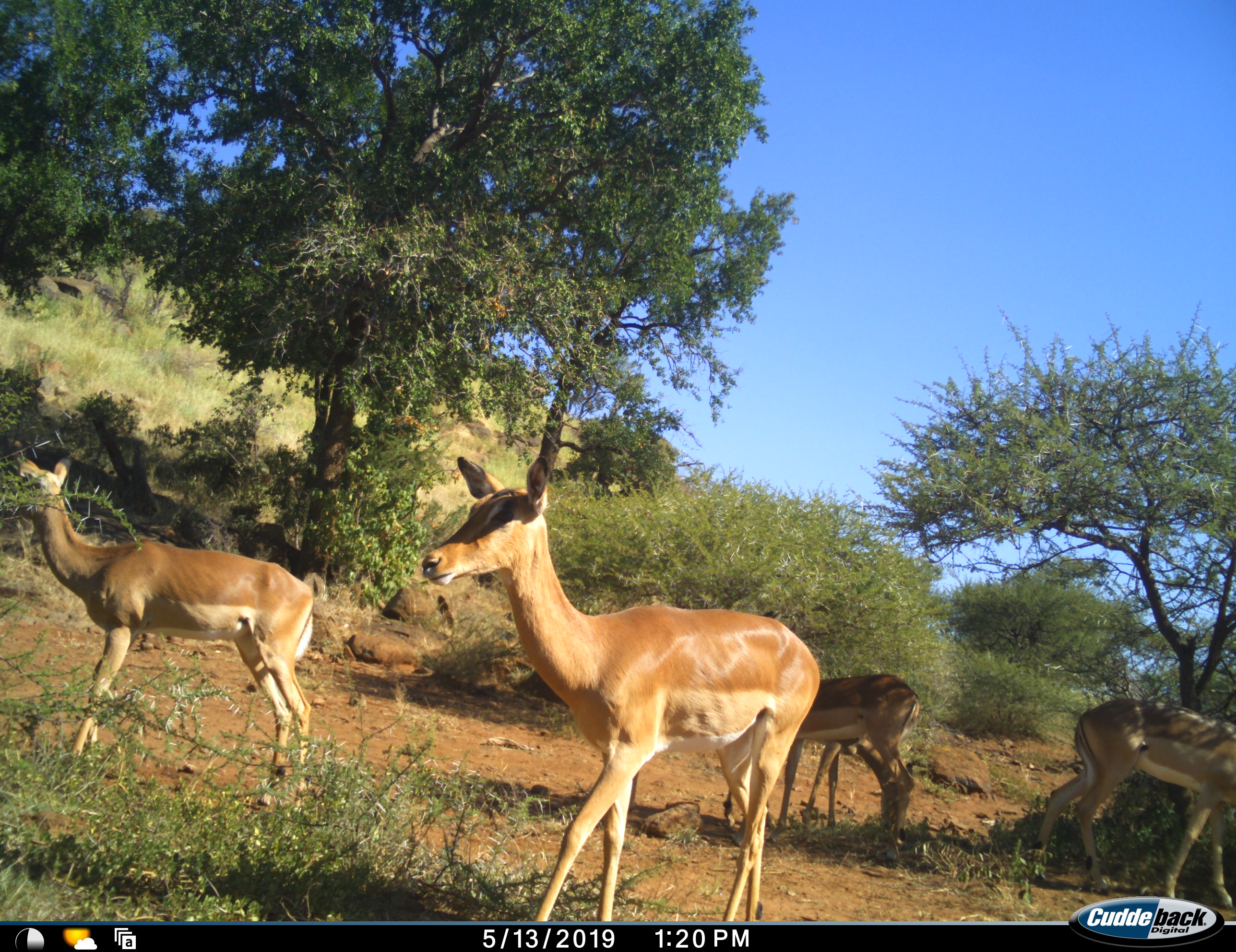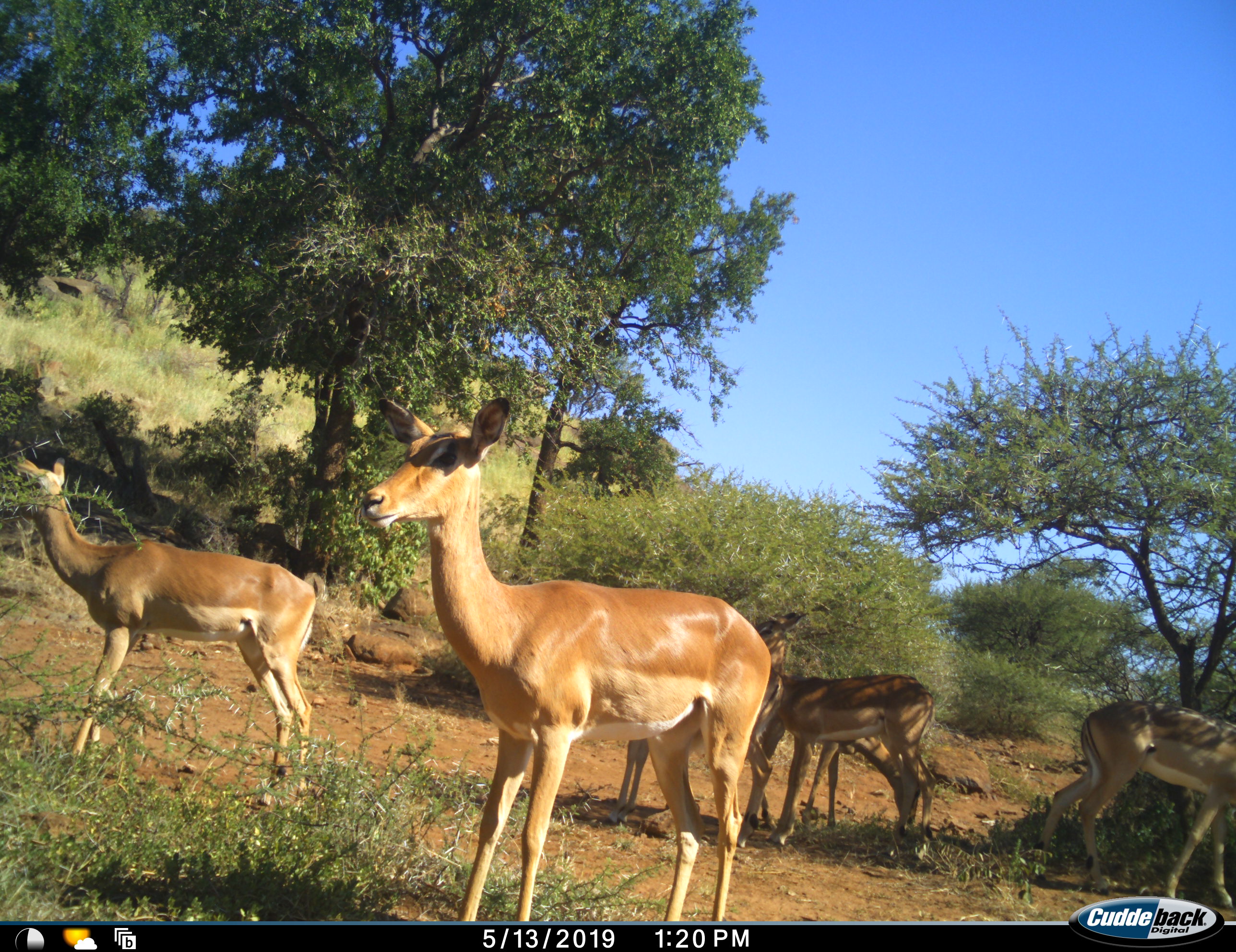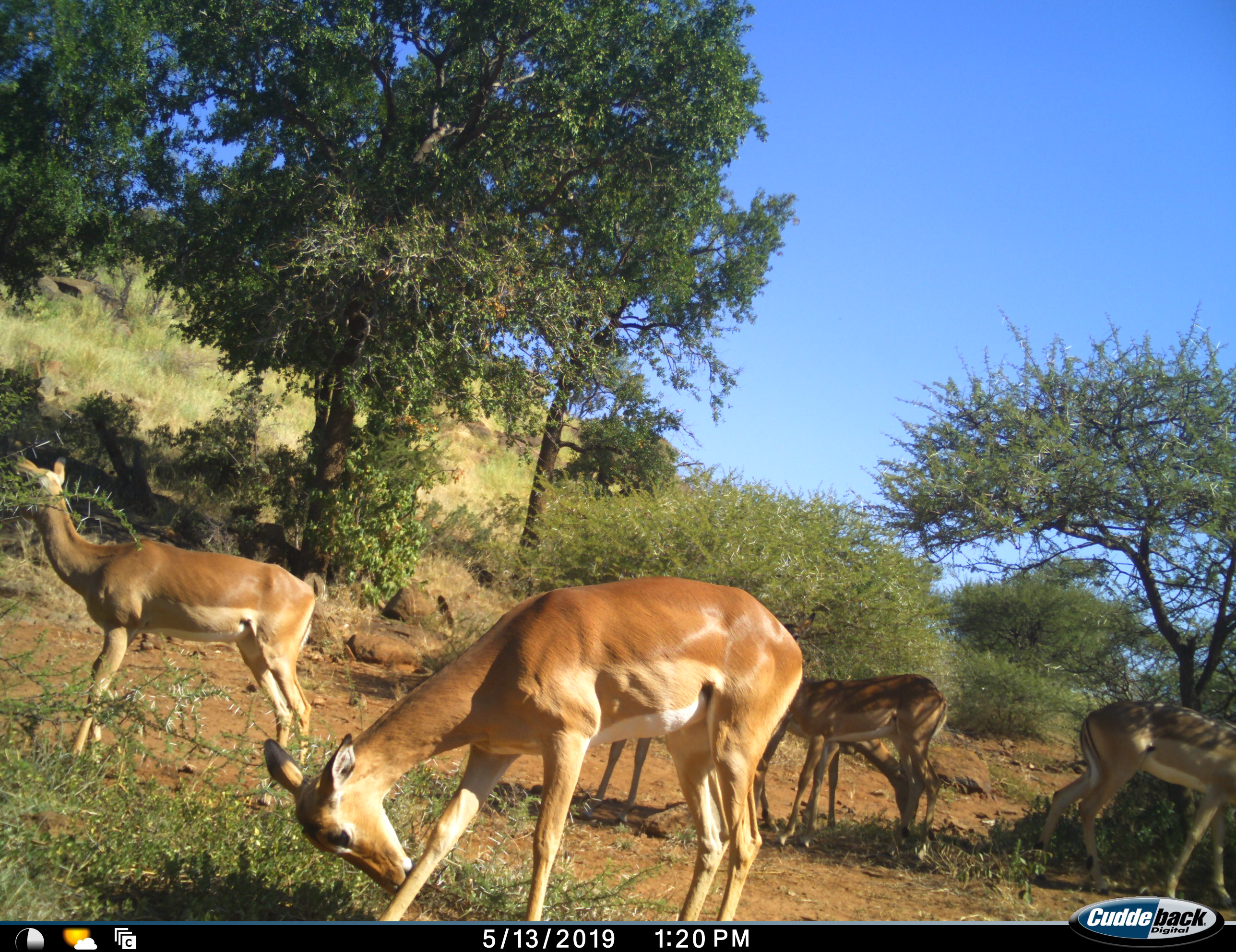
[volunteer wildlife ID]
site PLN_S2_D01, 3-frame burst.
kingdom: Animalia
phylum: Chordata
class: Mammalia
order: Artiodactyla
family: Bovidae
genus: Aepyceros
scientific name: Aepyceros melampus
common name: impala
Impala (Aepyceros melampus), count 5. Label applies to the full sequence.